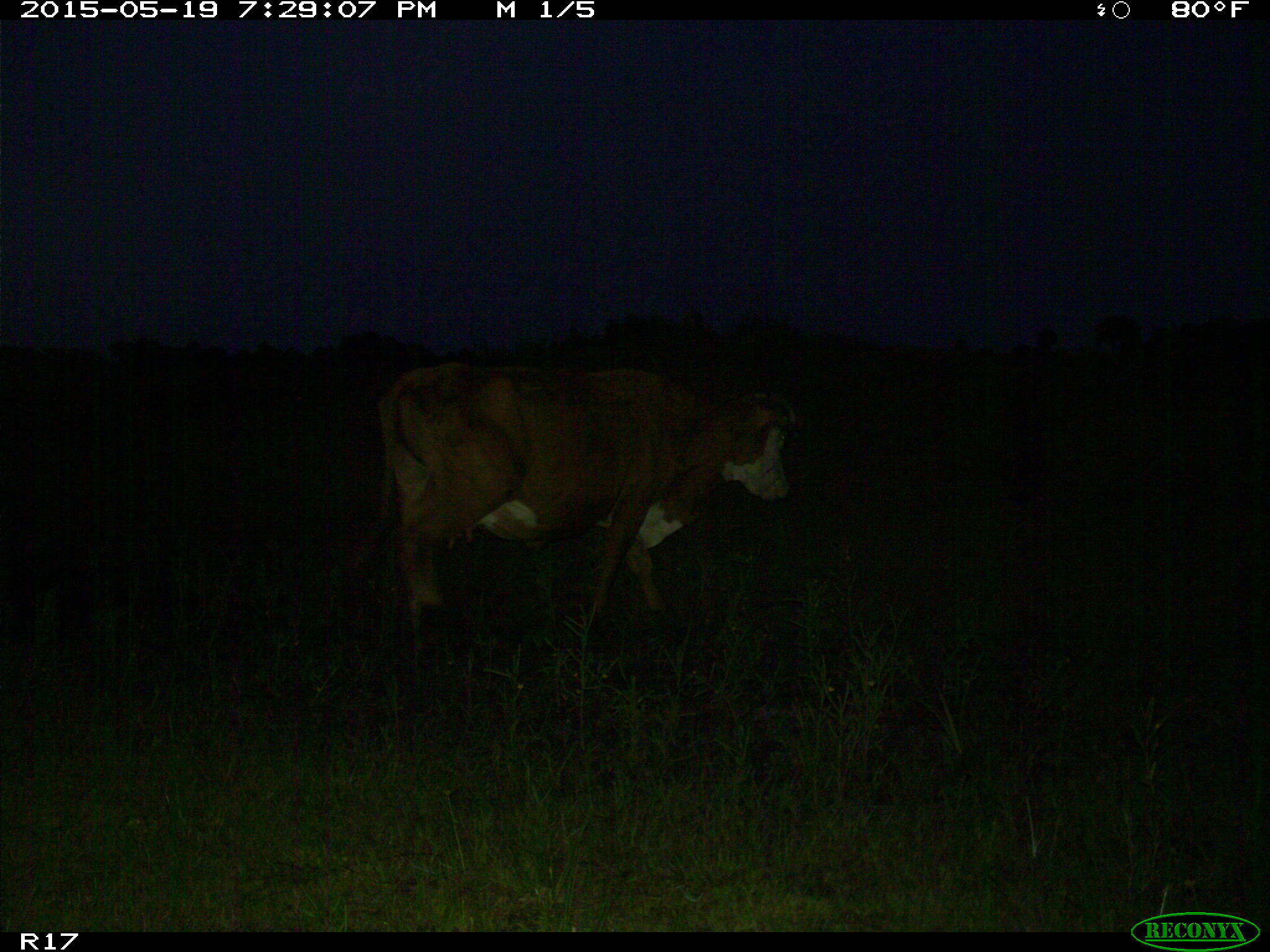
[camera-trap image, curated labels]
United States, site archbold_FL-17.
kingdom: Animalia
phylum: Chordata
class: Mammalia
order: Artiodactyla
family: Bovidae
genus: Bos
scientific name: Bos taurus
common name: domestic cow